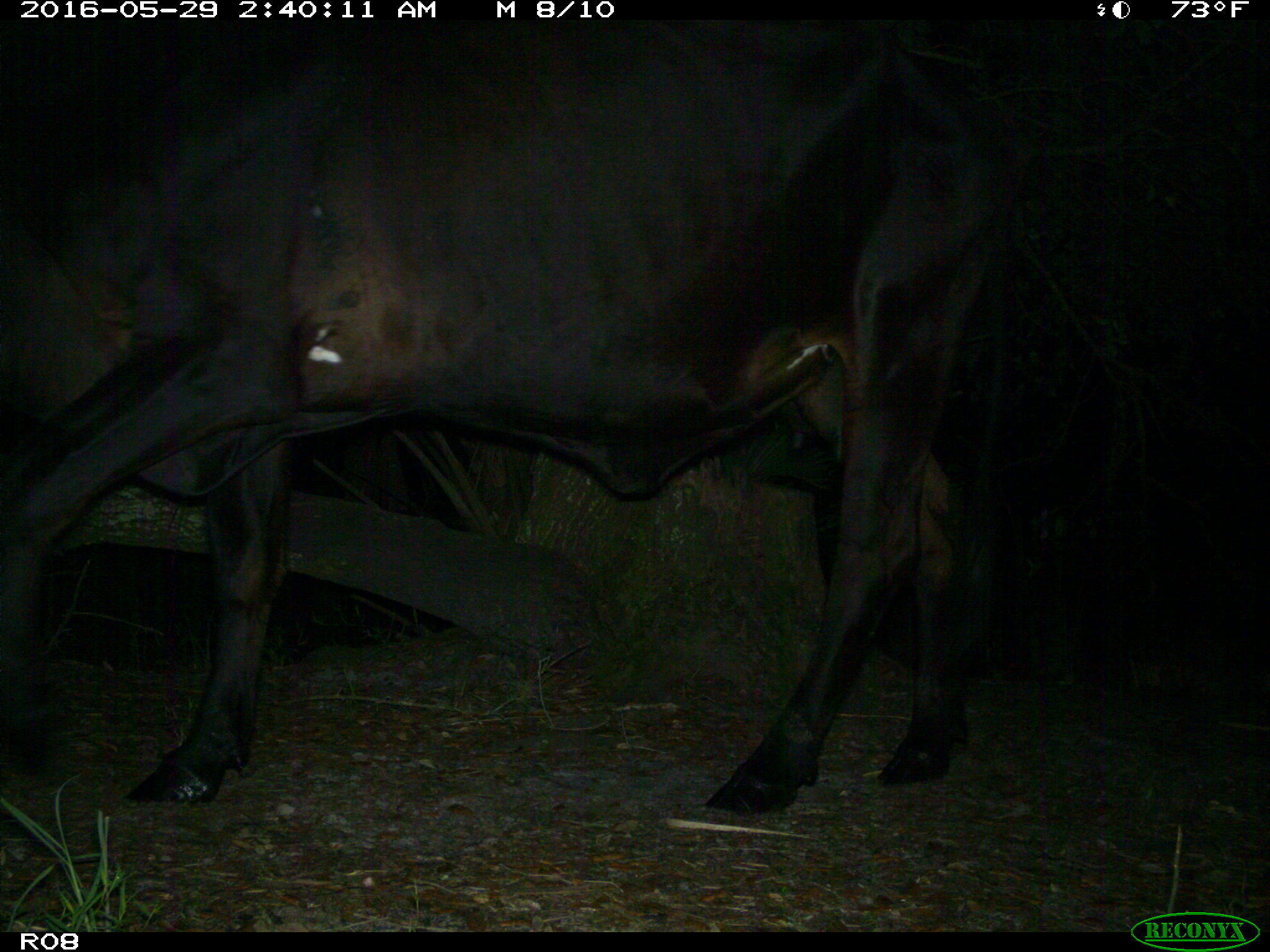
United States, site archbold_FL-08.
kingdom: Animalia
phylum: Chordata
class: Mammalia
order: Artiodactyla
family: Bovidae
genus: Bos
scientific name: Bos taurus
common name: domestic cow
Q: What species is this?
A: Bos taurus (domestic cow).